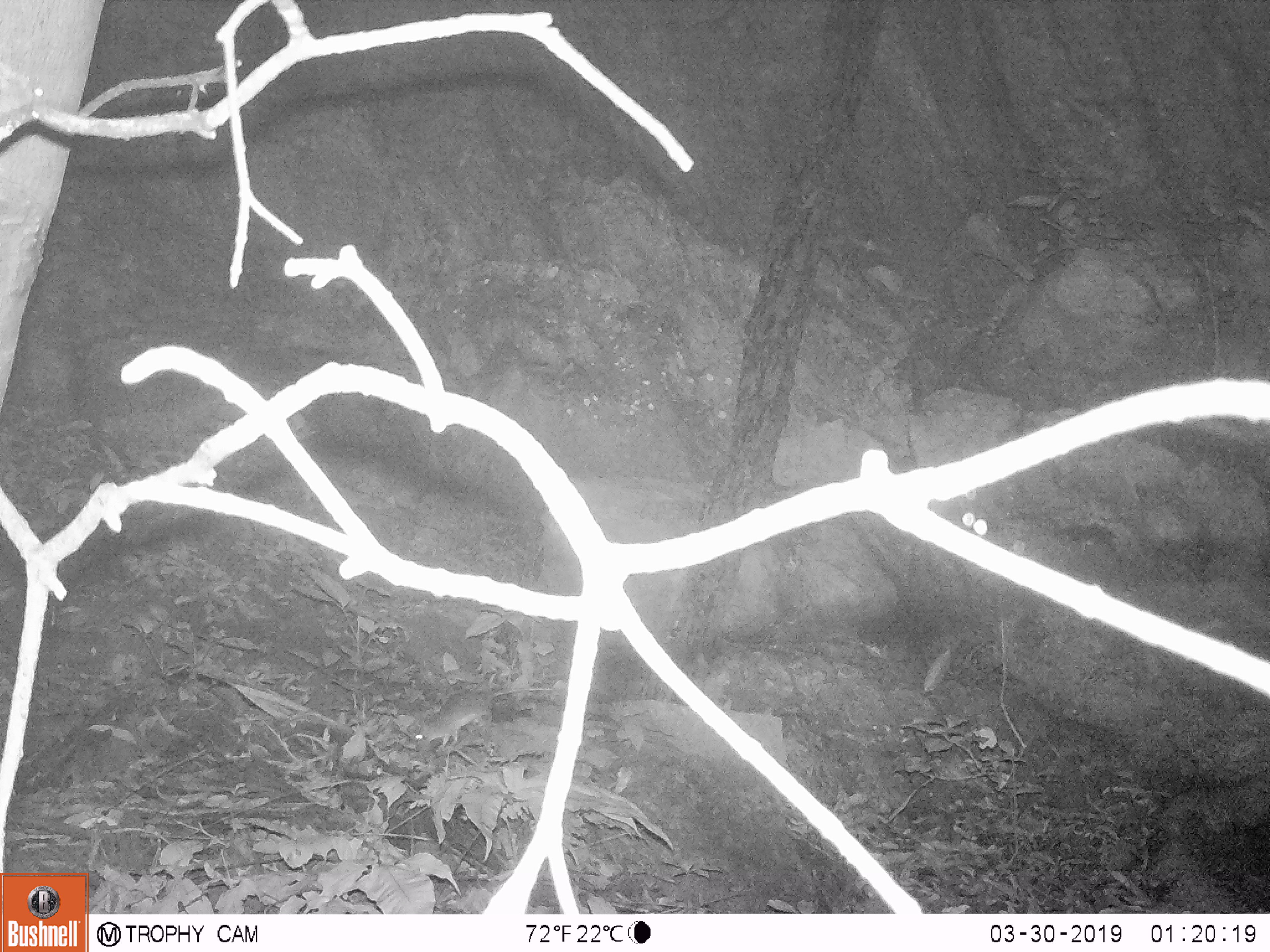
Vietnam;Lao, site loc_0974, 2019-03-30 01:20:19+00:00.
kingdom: Animalia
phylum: Chordata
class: Mammalia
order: Rodentia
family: Muridae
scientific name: Muridae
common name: old-world mice and rats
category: unidentified murid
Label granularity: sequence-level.